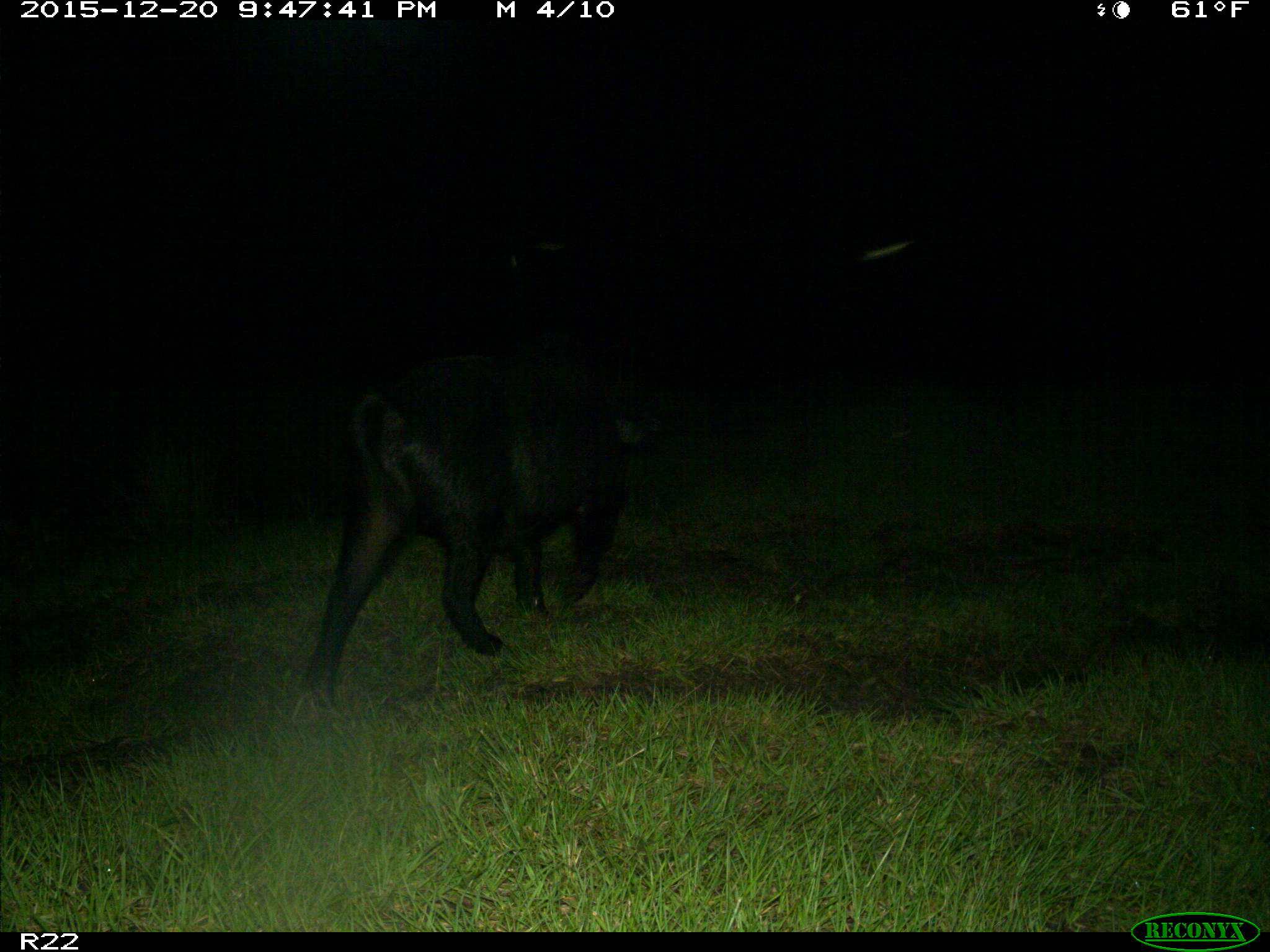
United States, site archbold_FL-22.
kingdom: Animalia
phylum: Chordata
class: Mammalia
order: Artiodactyla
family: Suidae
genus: Sus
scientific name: Sus scrofa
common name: wild boar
Sus scrofa (wild boar).